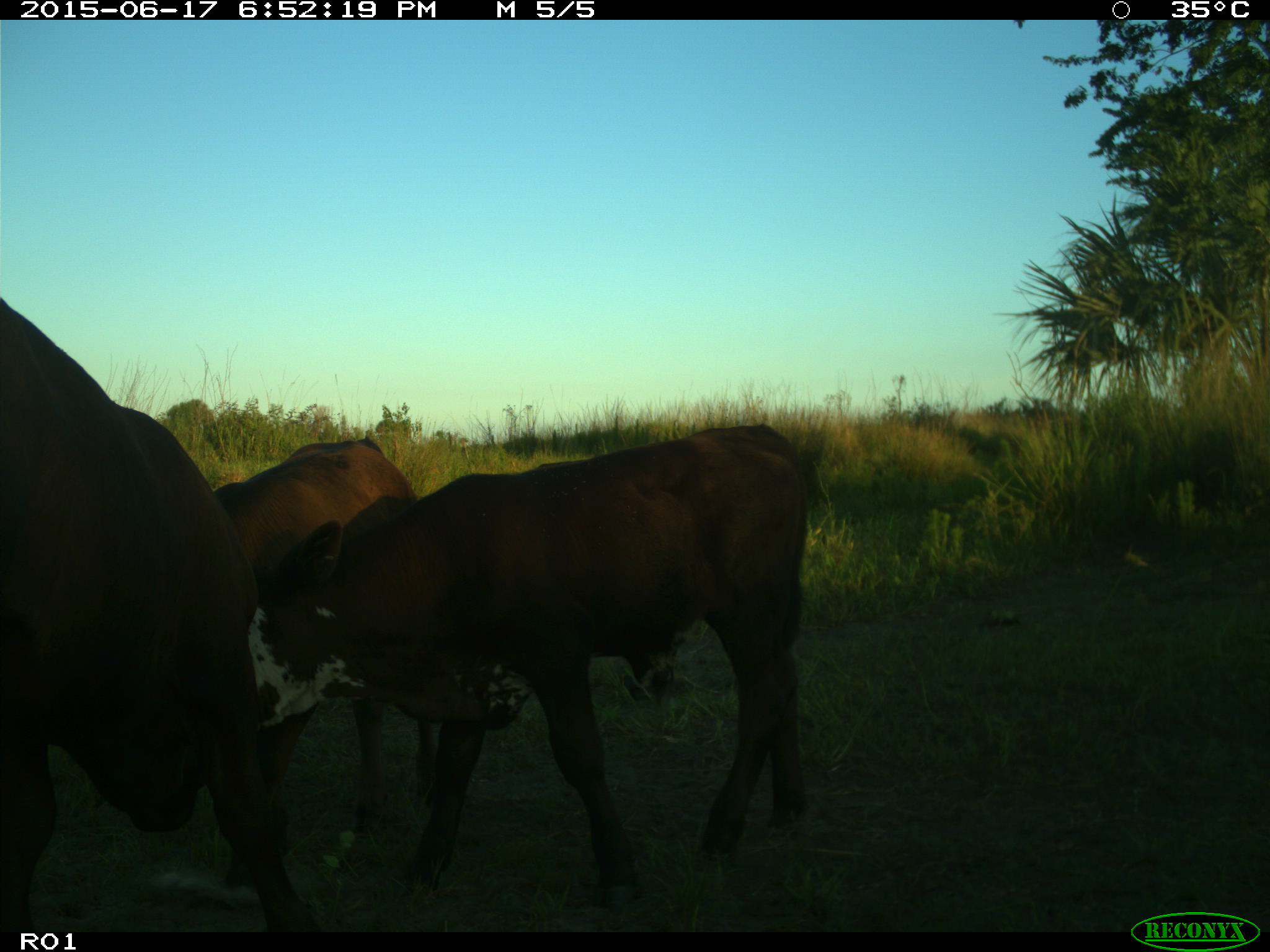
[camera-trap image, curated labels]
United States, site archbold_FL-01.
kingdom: Animalia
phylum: Chordata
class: Mammalia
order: Artiodactyla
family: Bovidae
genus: Bos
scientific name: Bos taurus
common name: domestic cow